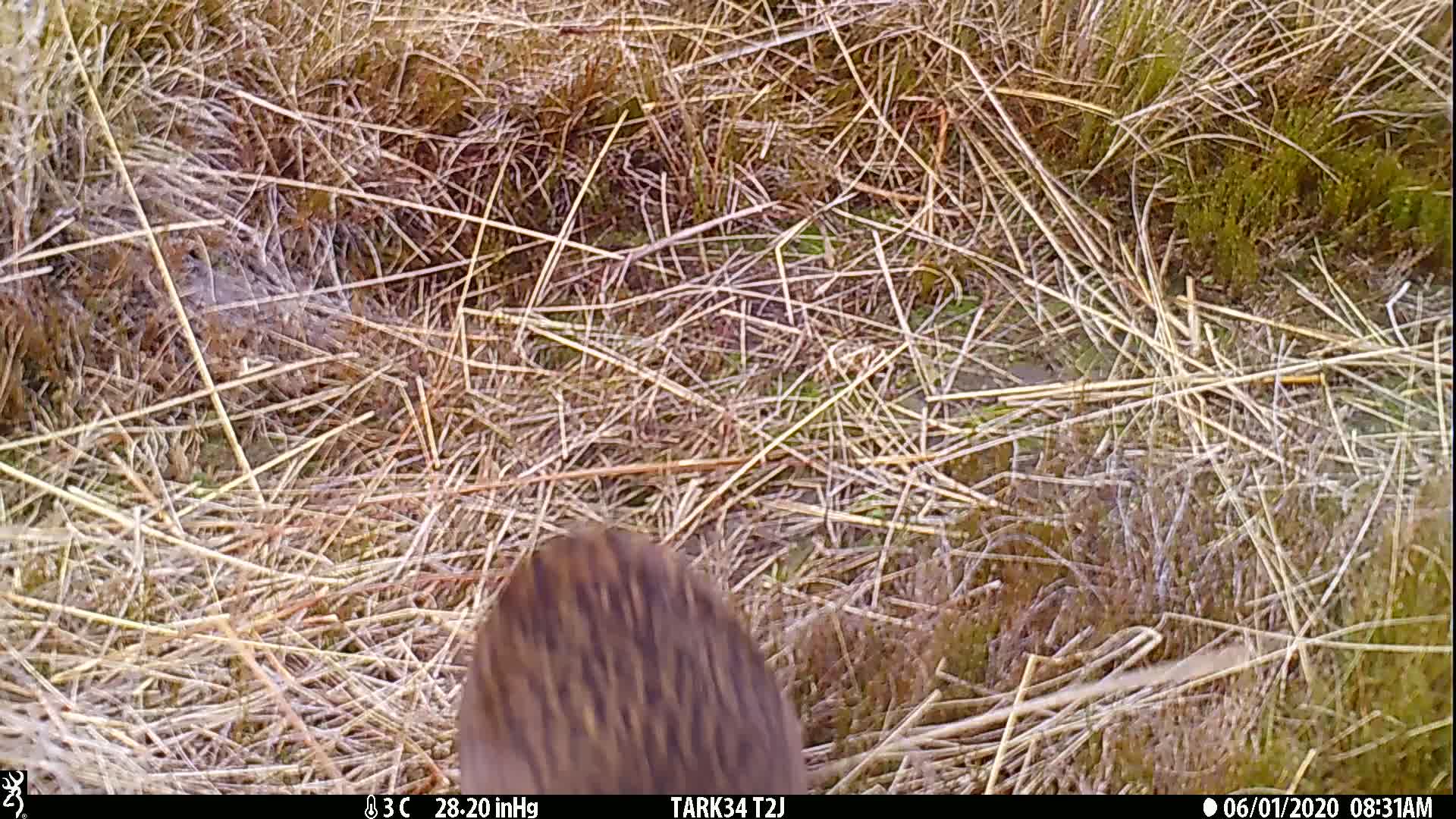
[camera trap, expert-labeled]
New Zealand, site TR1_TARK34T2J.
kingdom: Animalia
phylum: Chordata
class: Aves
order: Gruiformes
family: Rallidae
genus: Gallirallus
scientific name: Gallirallus australis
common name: weka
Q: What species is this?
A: Weka (Gallirallus australis).